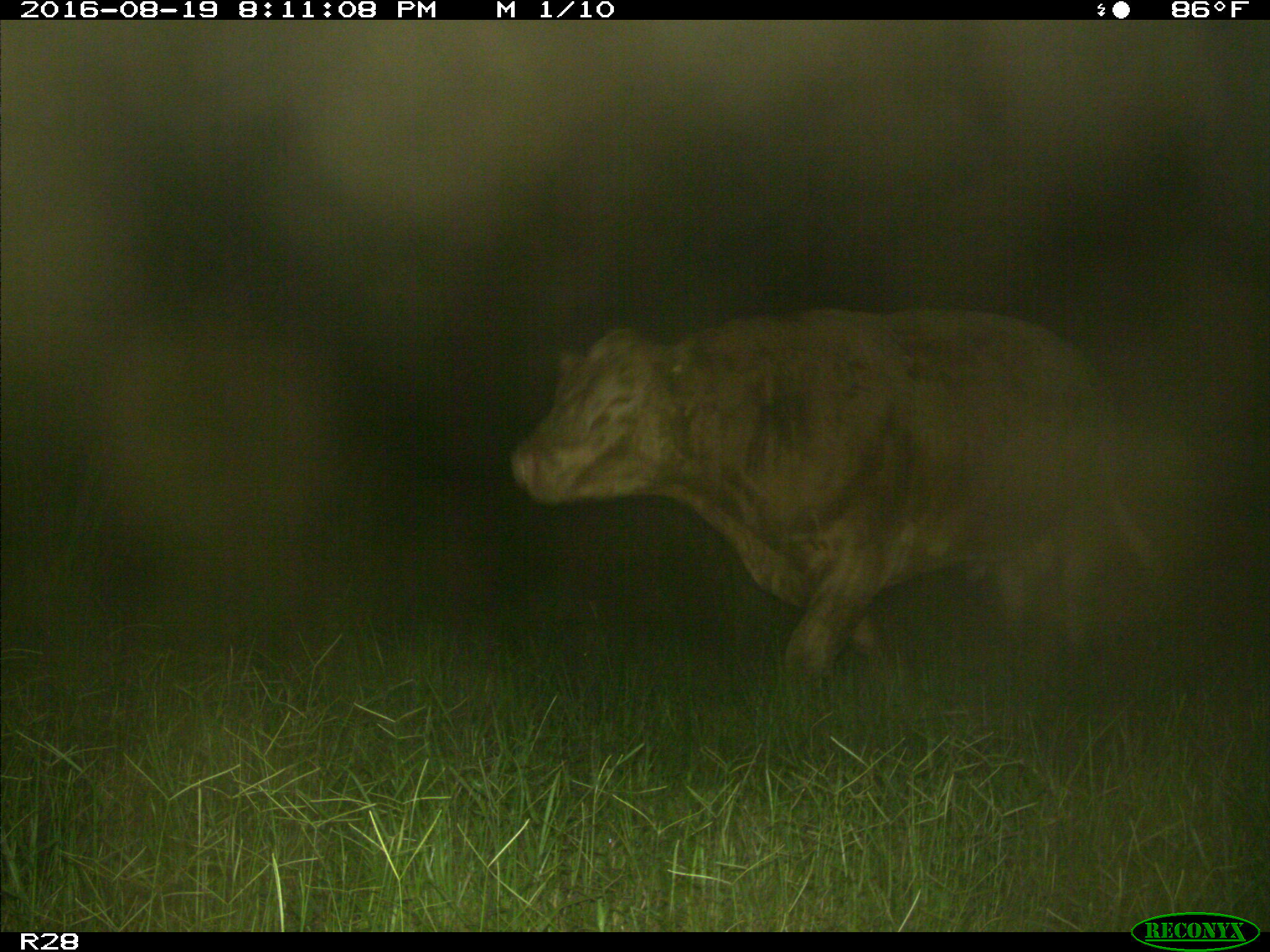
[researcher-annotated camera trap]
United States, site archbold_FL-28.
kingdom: Animalia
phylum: Chordata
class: Mammalia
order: Artiodactyla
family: Bovidae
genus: Bos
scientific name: Bos taurus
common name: domestic cow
Bos taurus (domestic cow).